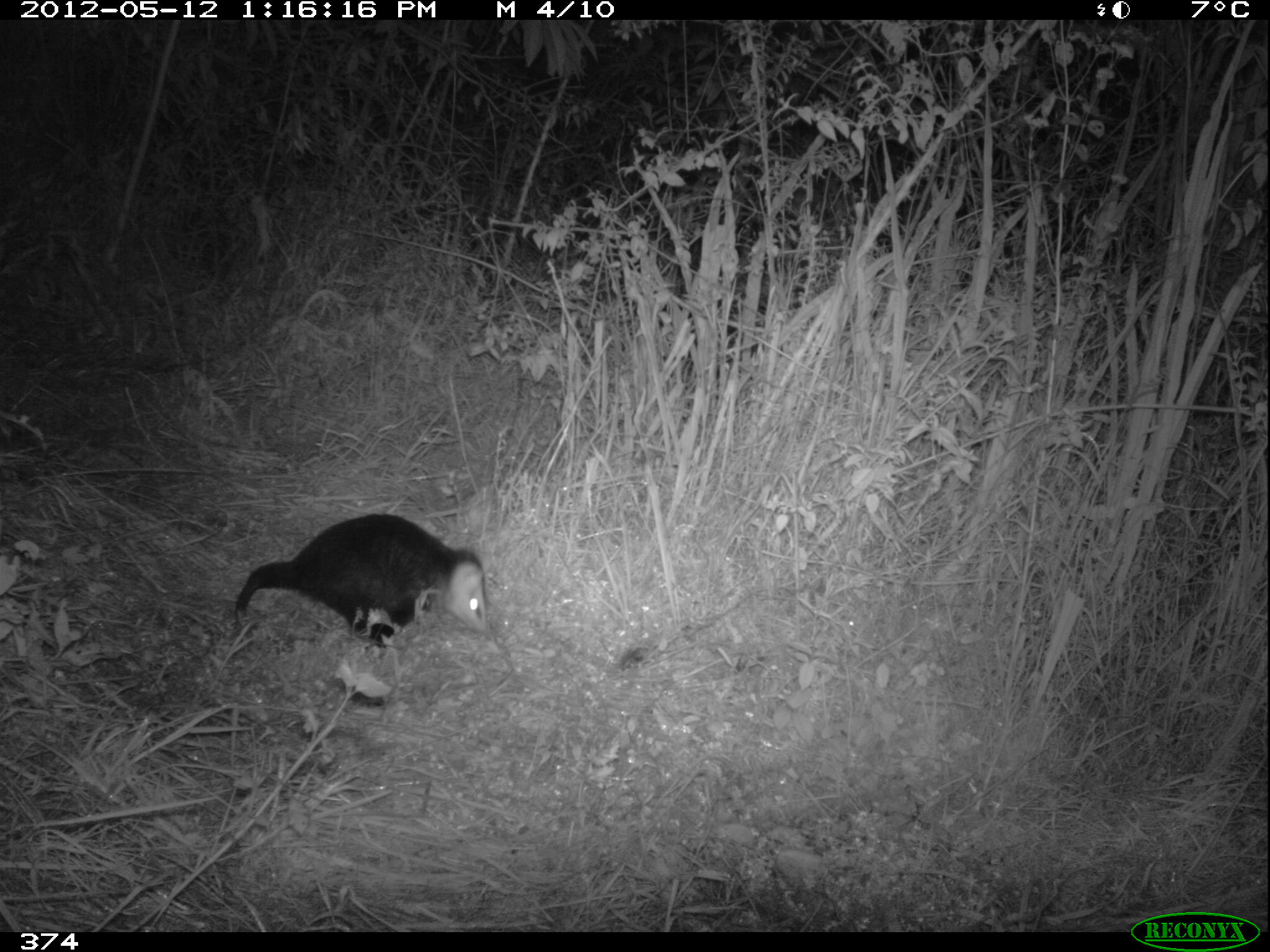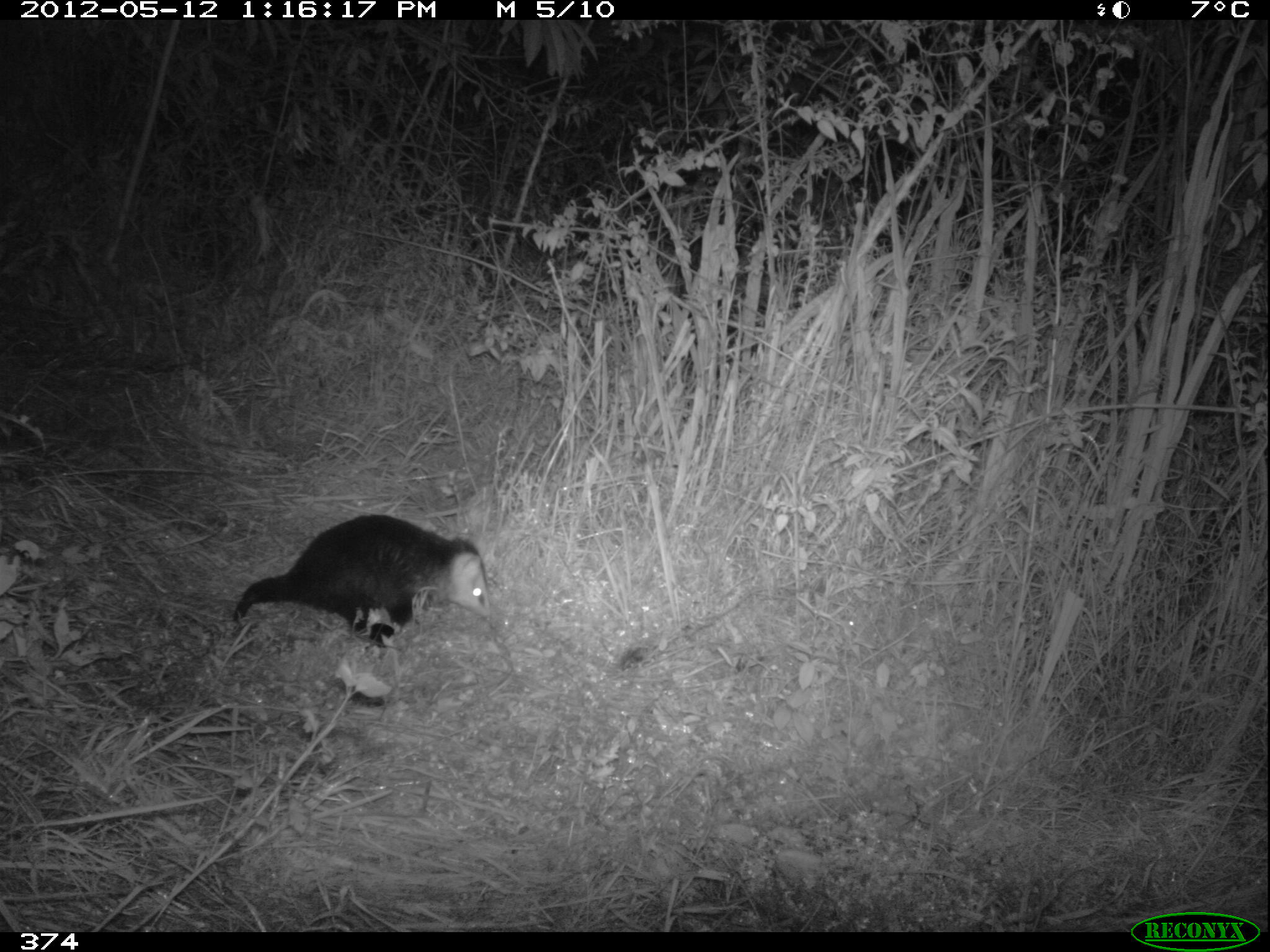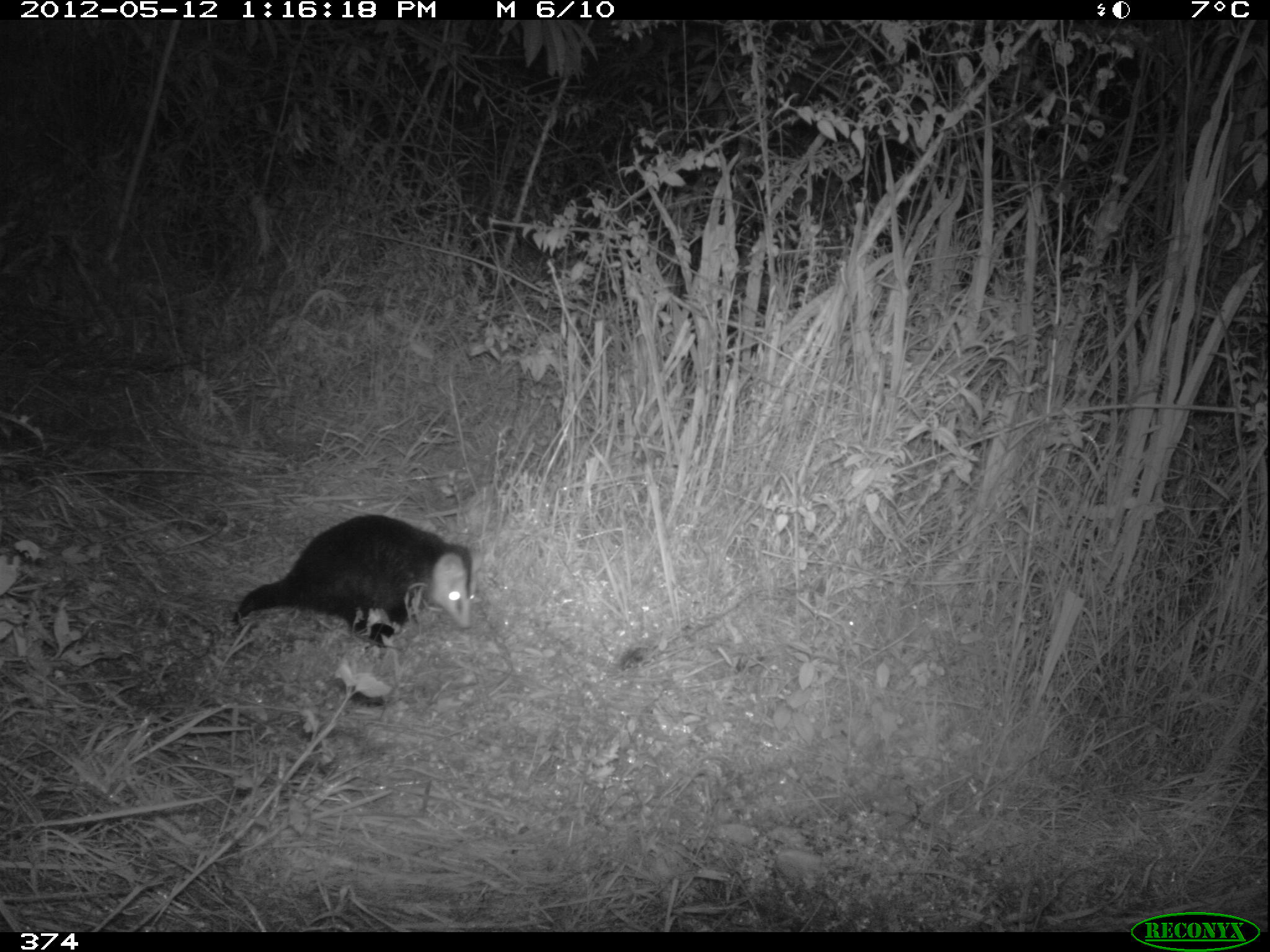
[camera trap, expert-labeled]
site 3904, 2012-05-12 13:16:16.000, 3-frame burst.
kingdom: Animalia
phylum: Chordata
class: Mammalia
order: Didelphimorphia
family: Didelphidae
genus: Didelphis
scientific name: Didelphis pernigra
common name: andean white-eared opossum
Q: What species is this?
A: Didelphis pernigra (andean white-eared opossum).